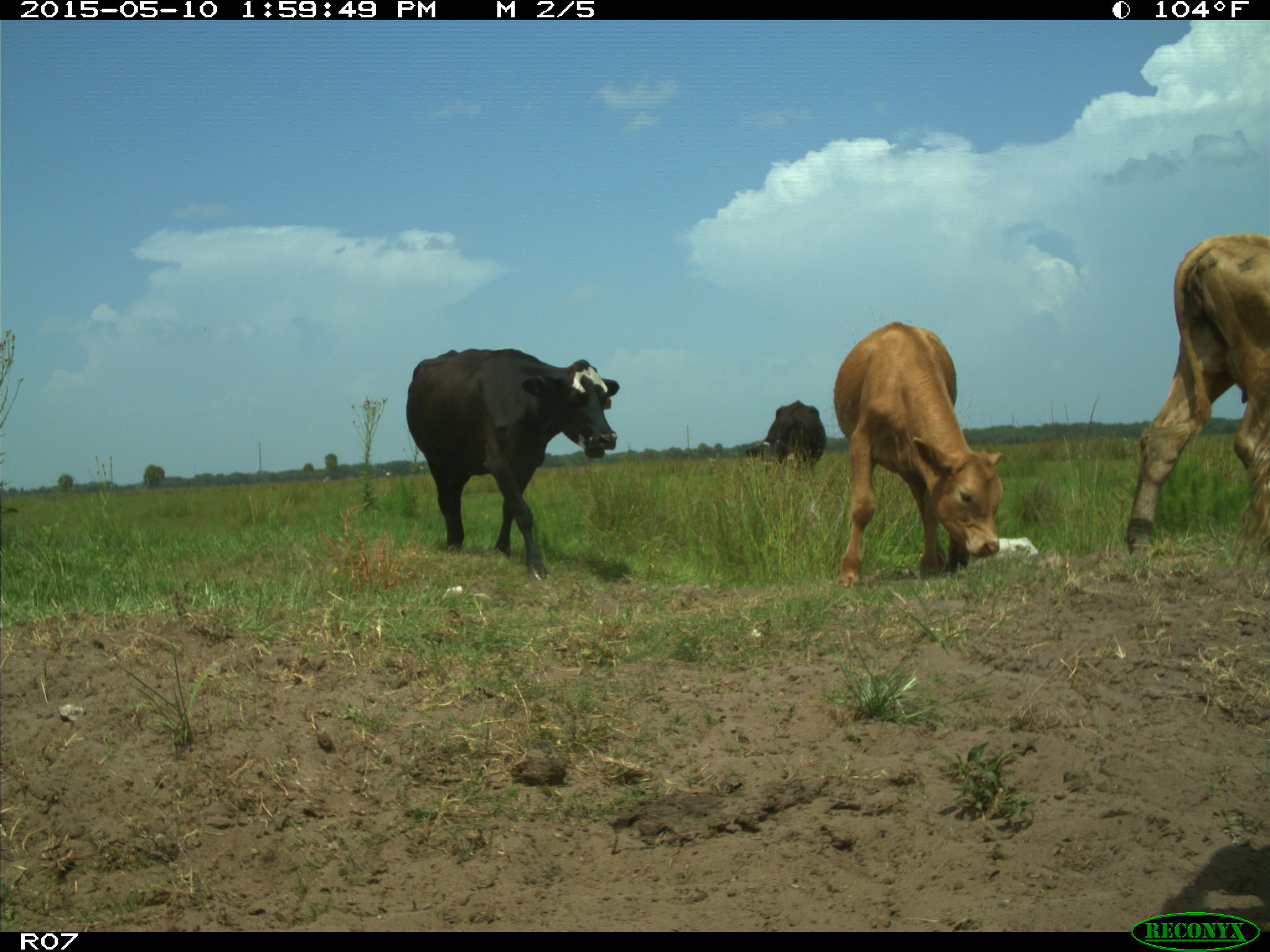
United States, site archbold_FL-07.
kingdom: Animalia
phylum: Chordata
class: Mammalia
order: Artiodactyla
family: Bovidae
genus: Bos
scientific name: Bos taurus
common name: domestic cow